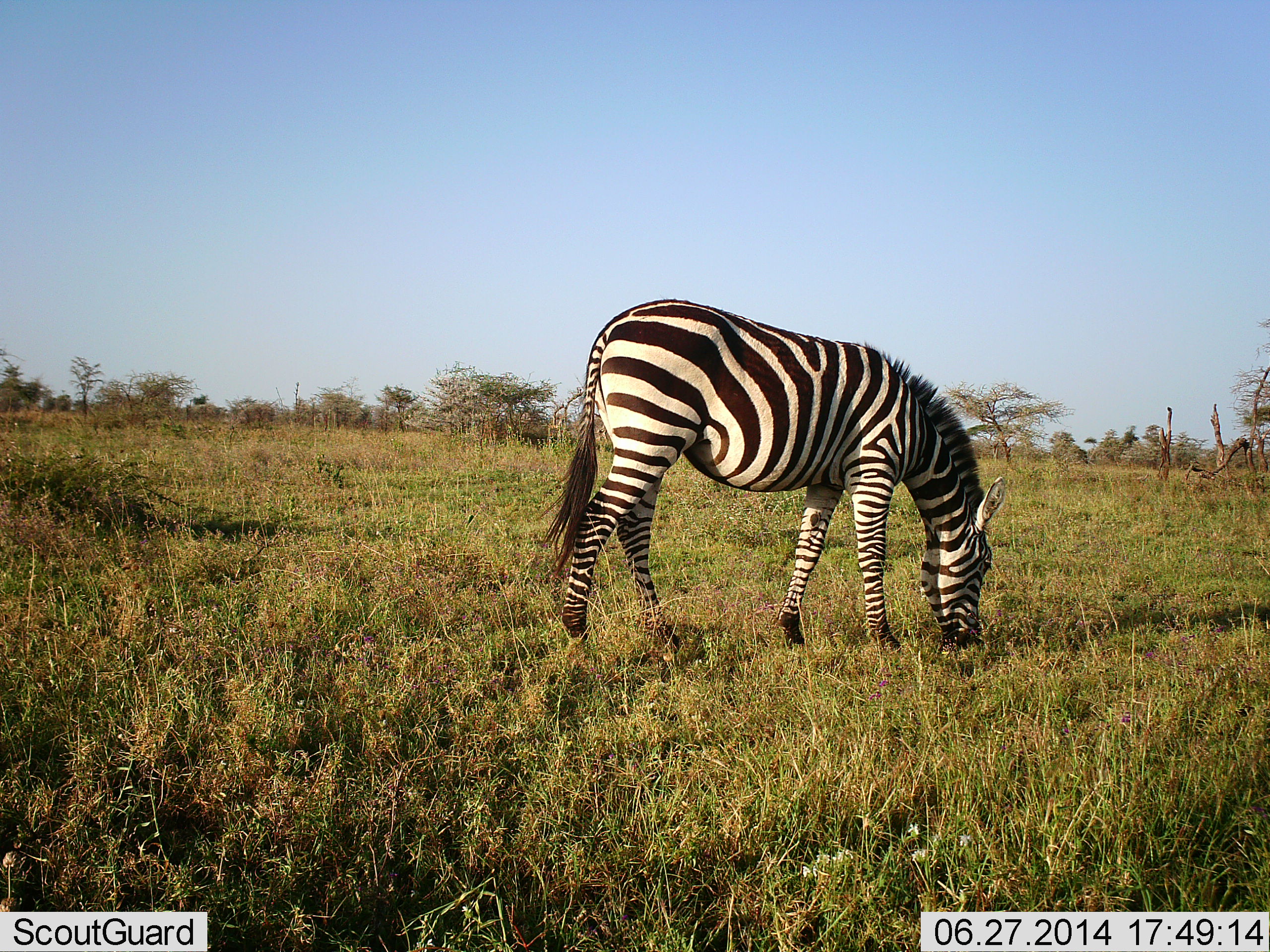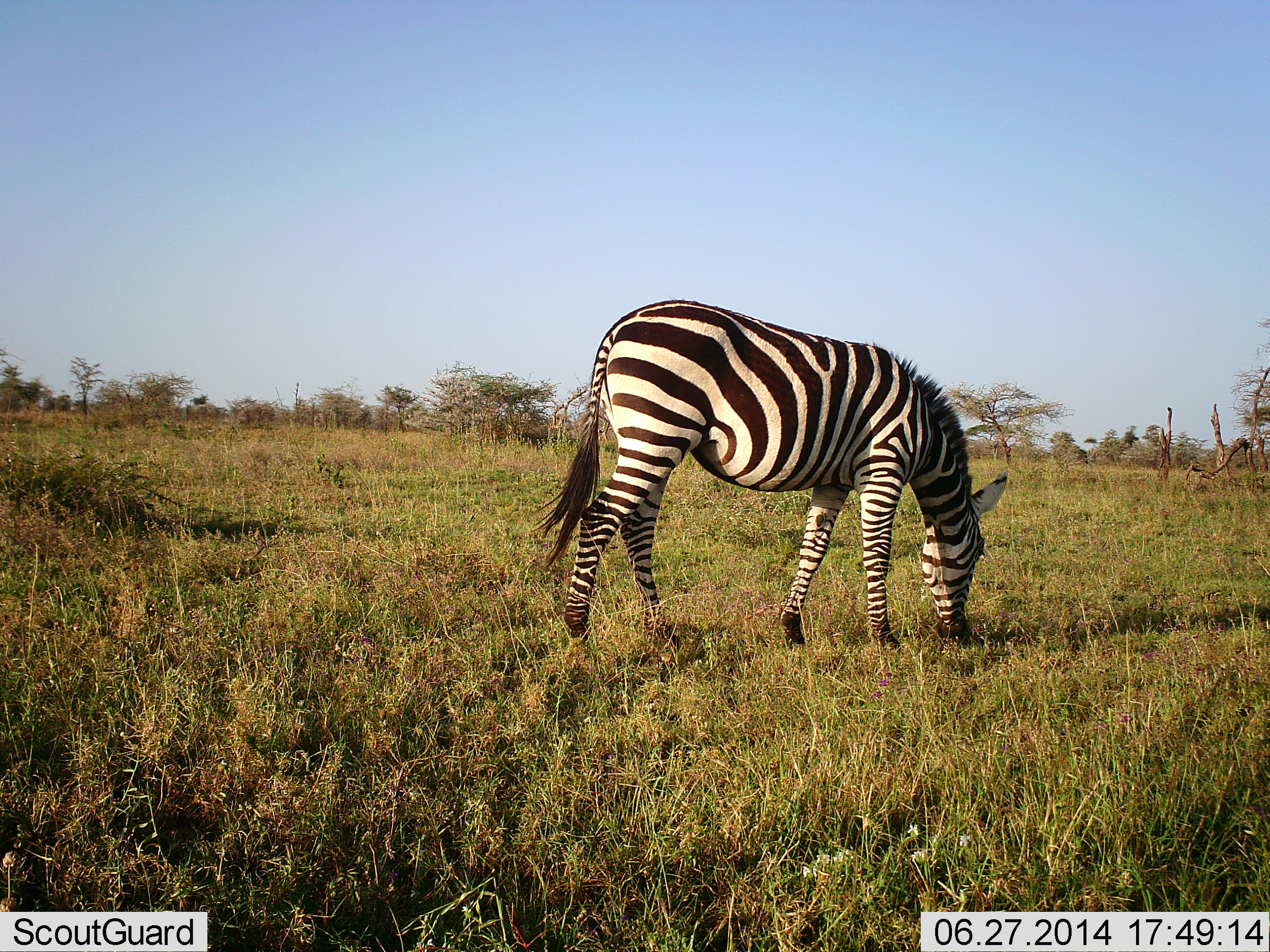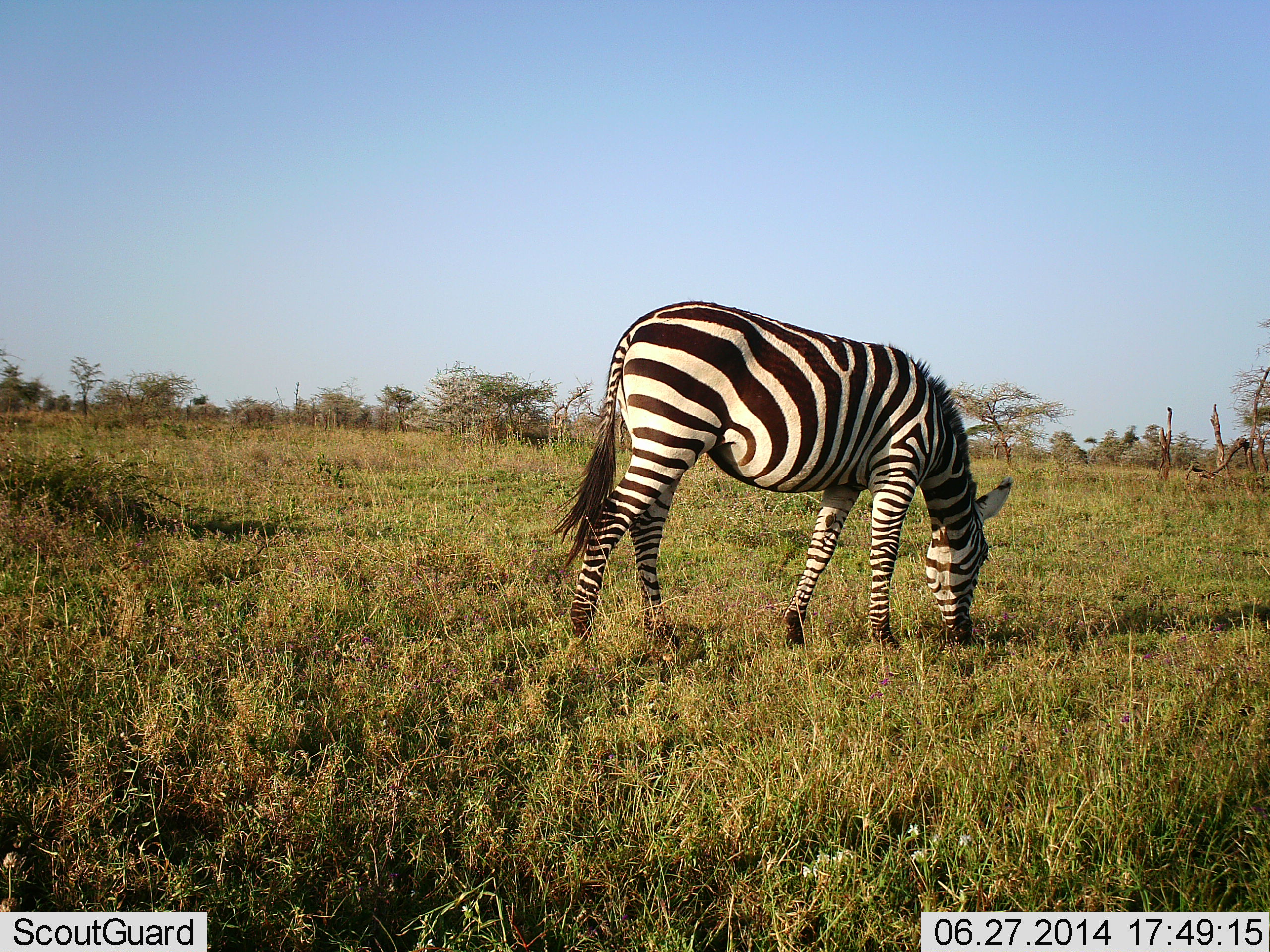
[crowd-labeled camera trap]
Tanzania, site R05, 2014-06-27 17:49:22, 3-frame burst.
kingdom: Animalia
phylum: Chordata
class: Mammalia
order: Perissodactyla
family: Equidae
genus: Equus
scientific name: Equus quagga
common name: plains zebra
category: zebra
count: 1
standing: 20%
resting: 0%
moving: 0%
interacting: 0%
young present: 0%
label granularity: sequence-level